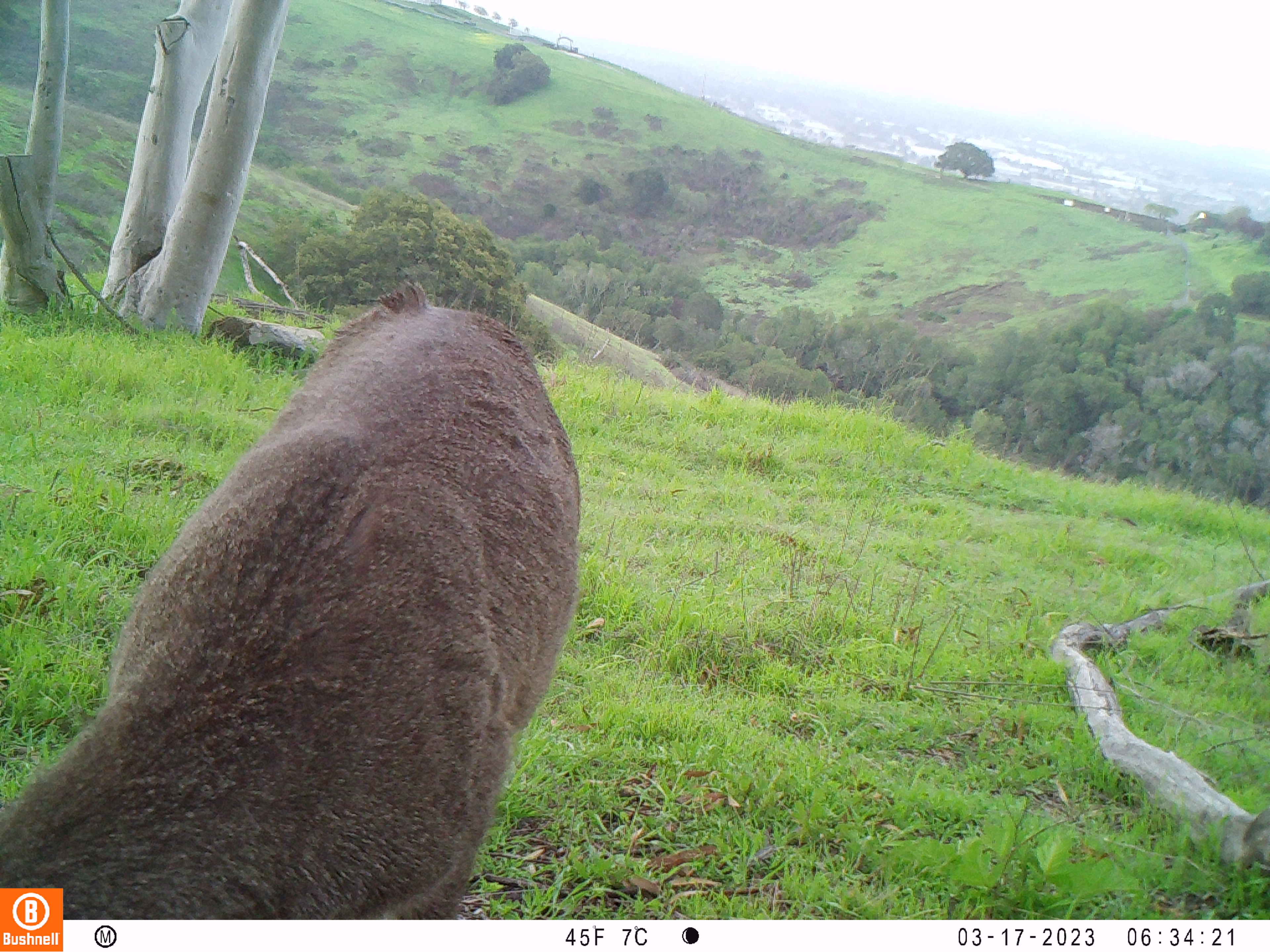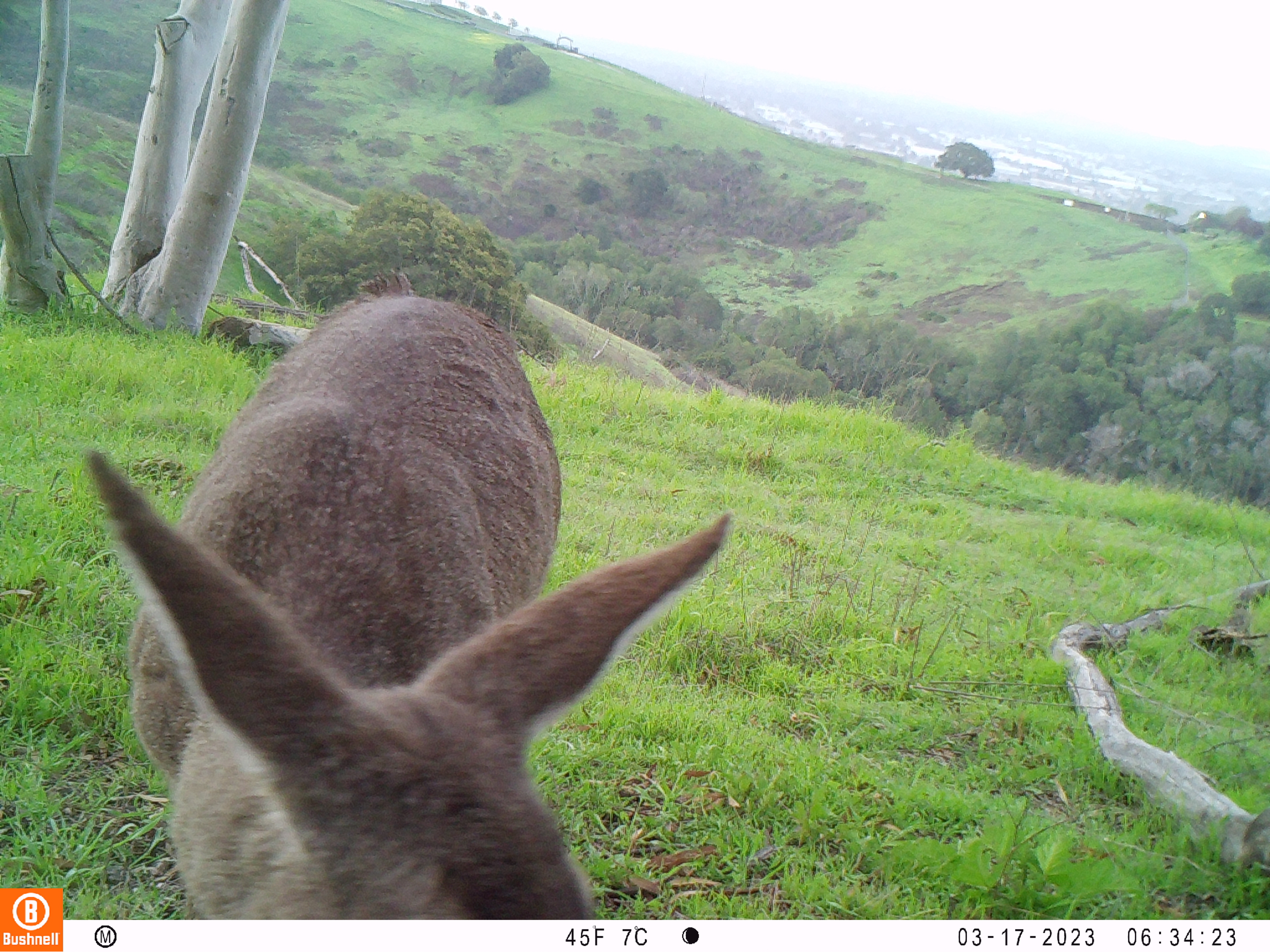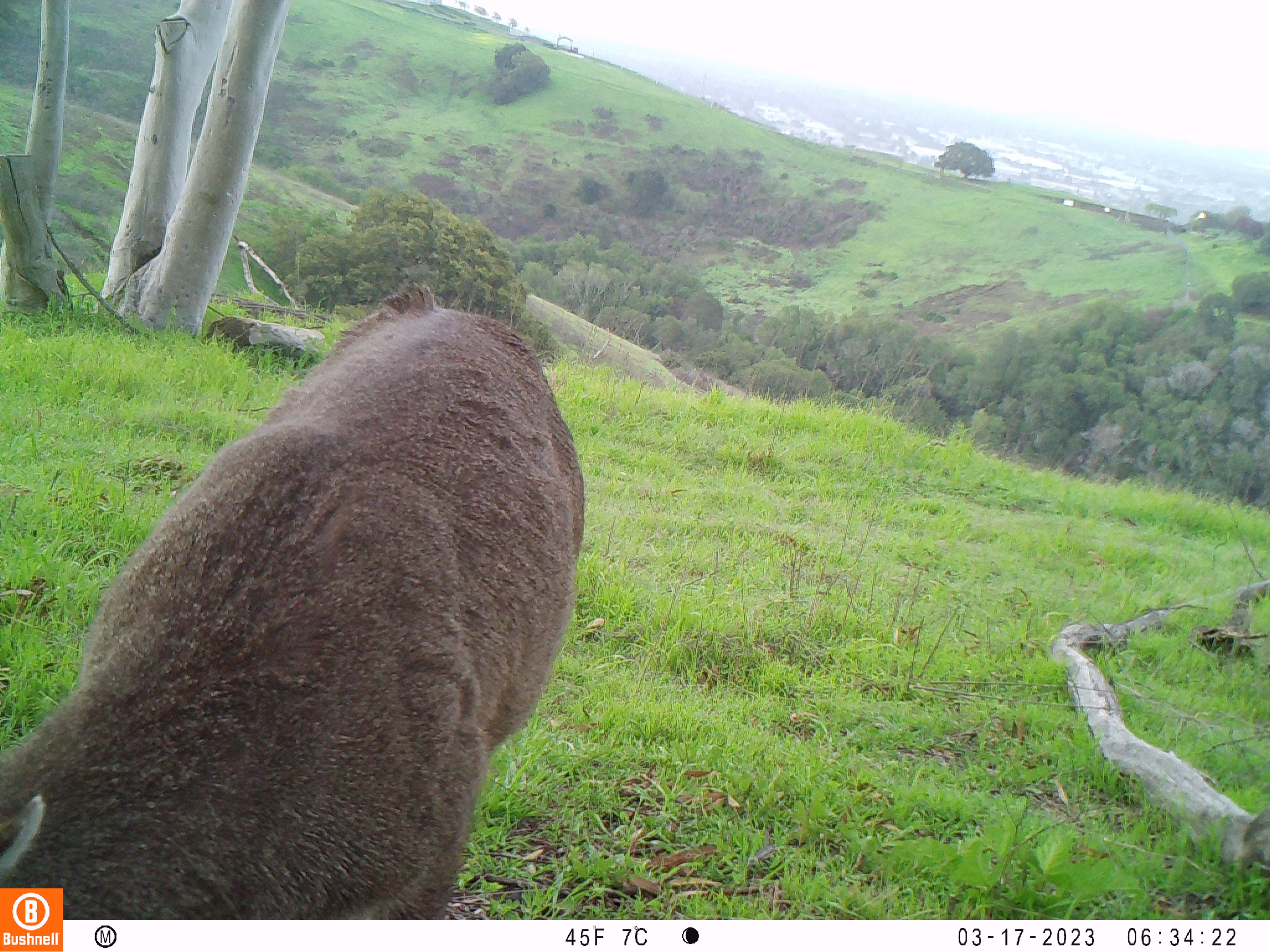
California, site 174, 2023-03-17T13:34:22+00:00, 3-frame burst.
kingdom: Animalia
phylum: Chordata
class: Mammalia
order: Artiodactyla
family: Cervidae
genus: Odocoileus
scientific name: Odocoileus hemionus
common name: mule deer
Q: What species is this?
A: Mule deer (Odocoileus hemionus).